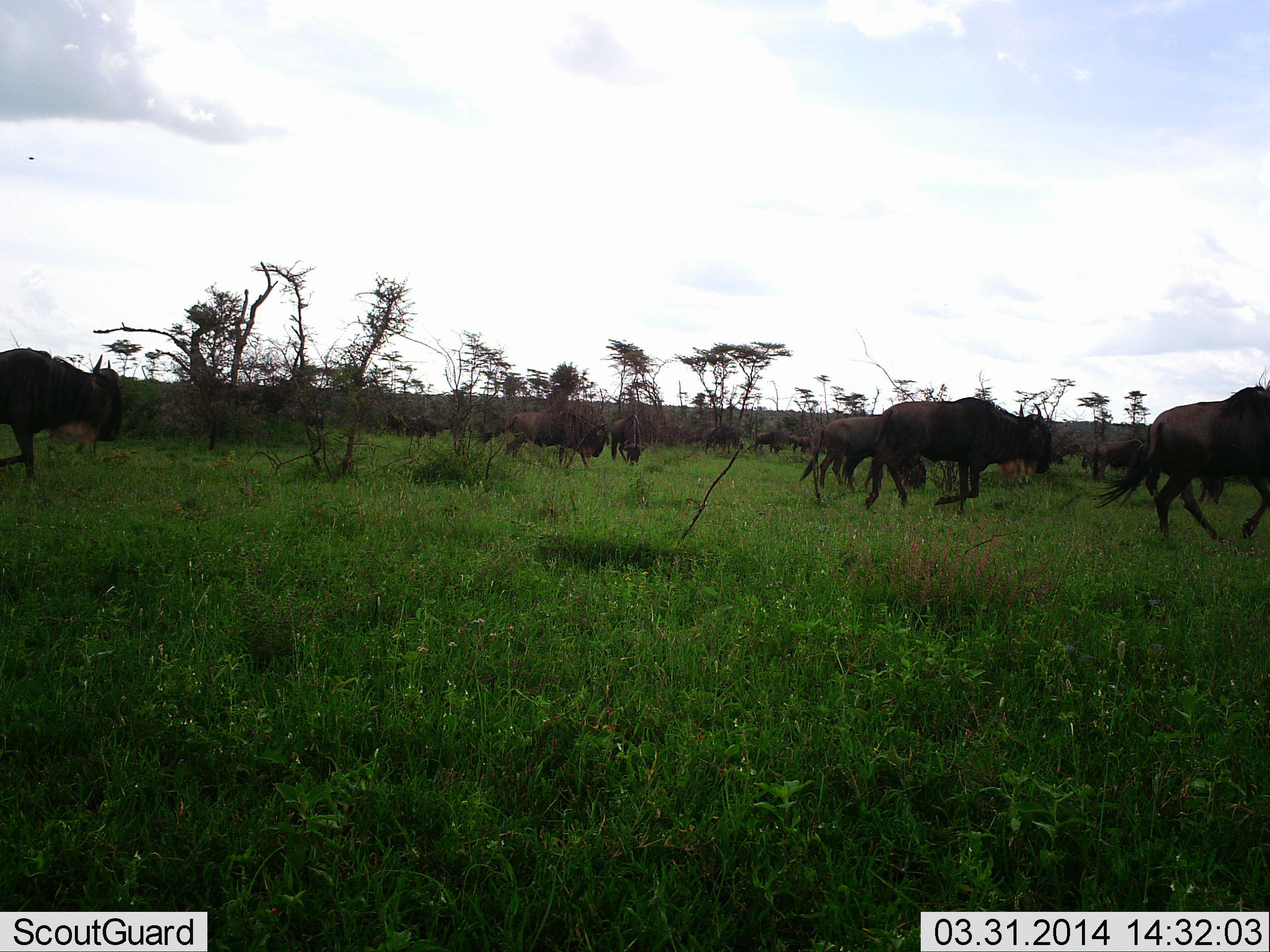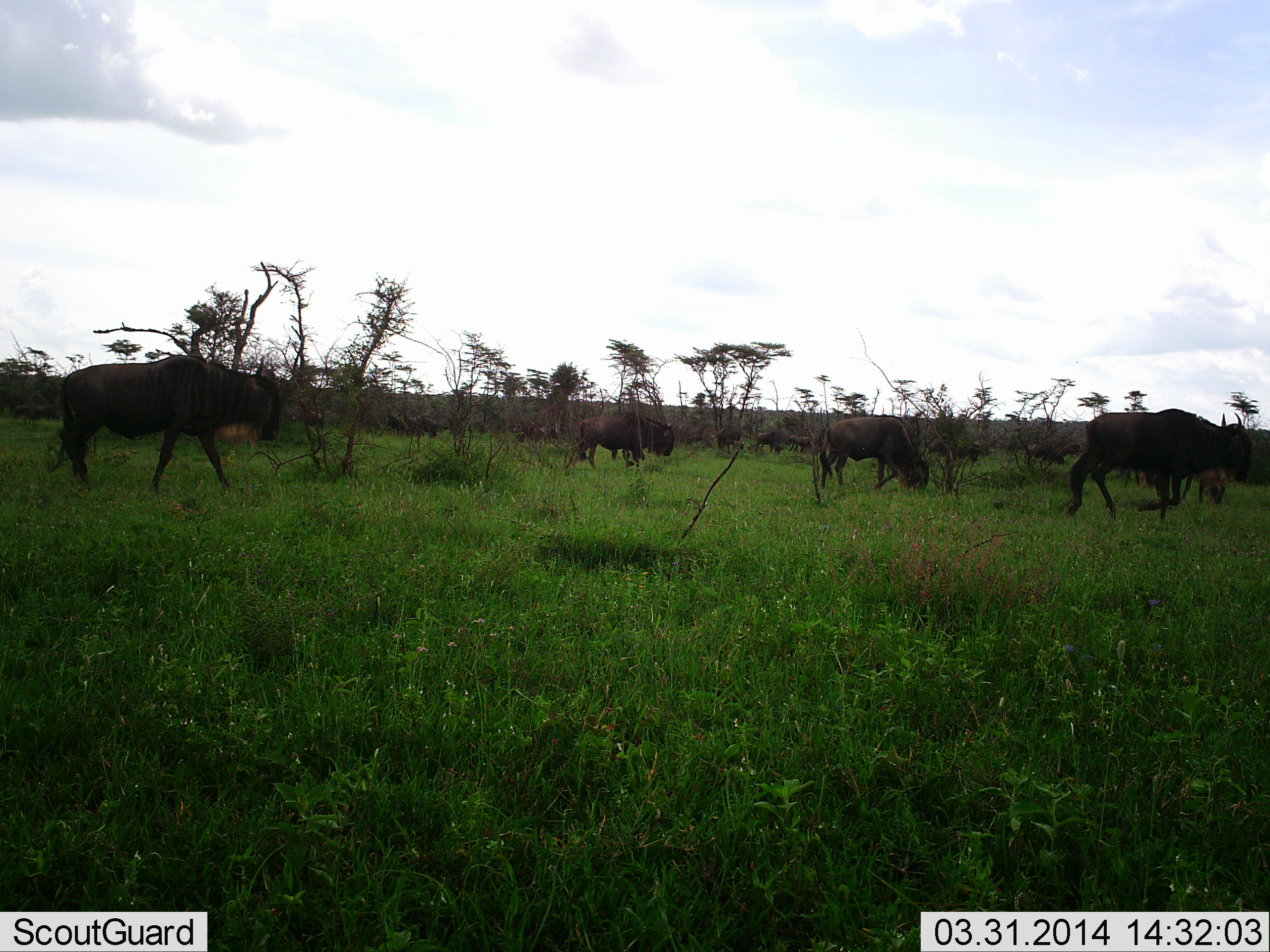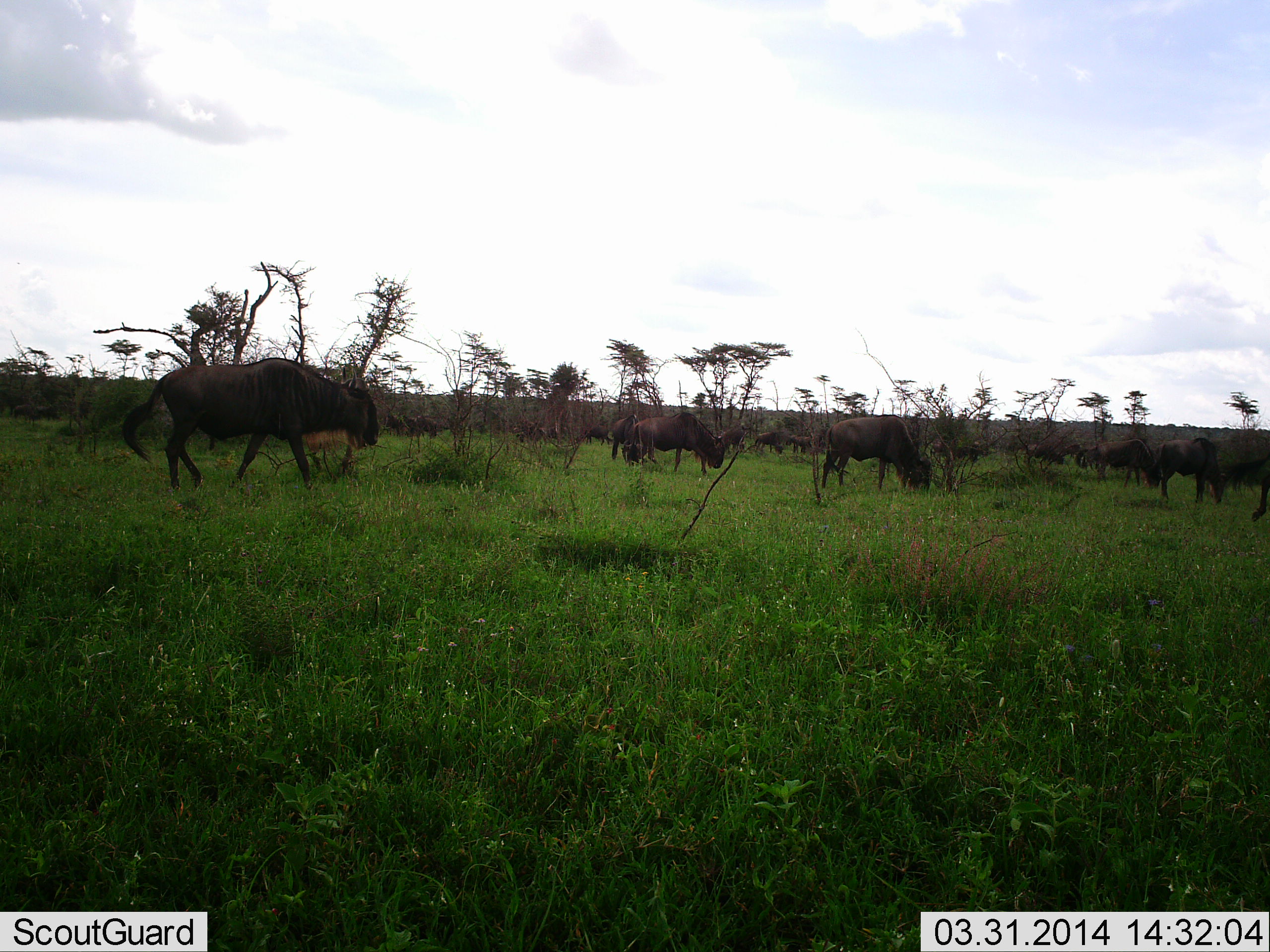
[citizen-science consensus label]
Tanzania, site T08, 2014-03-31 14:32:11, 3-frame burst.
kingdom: Animalia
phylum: Chordata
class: Mammalia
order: Artiodactyla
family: Bovidae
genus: Connochaetes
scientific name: Connochaetes taurinus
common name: blue wildebeest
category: wildebeest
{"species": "wildebeest (blue wildebeest) (Connochaetes taurinus)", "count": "11-50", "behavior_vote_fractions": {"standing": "0%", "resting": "0%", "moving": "100%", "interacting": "0%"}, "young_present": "0%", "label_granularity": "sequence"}